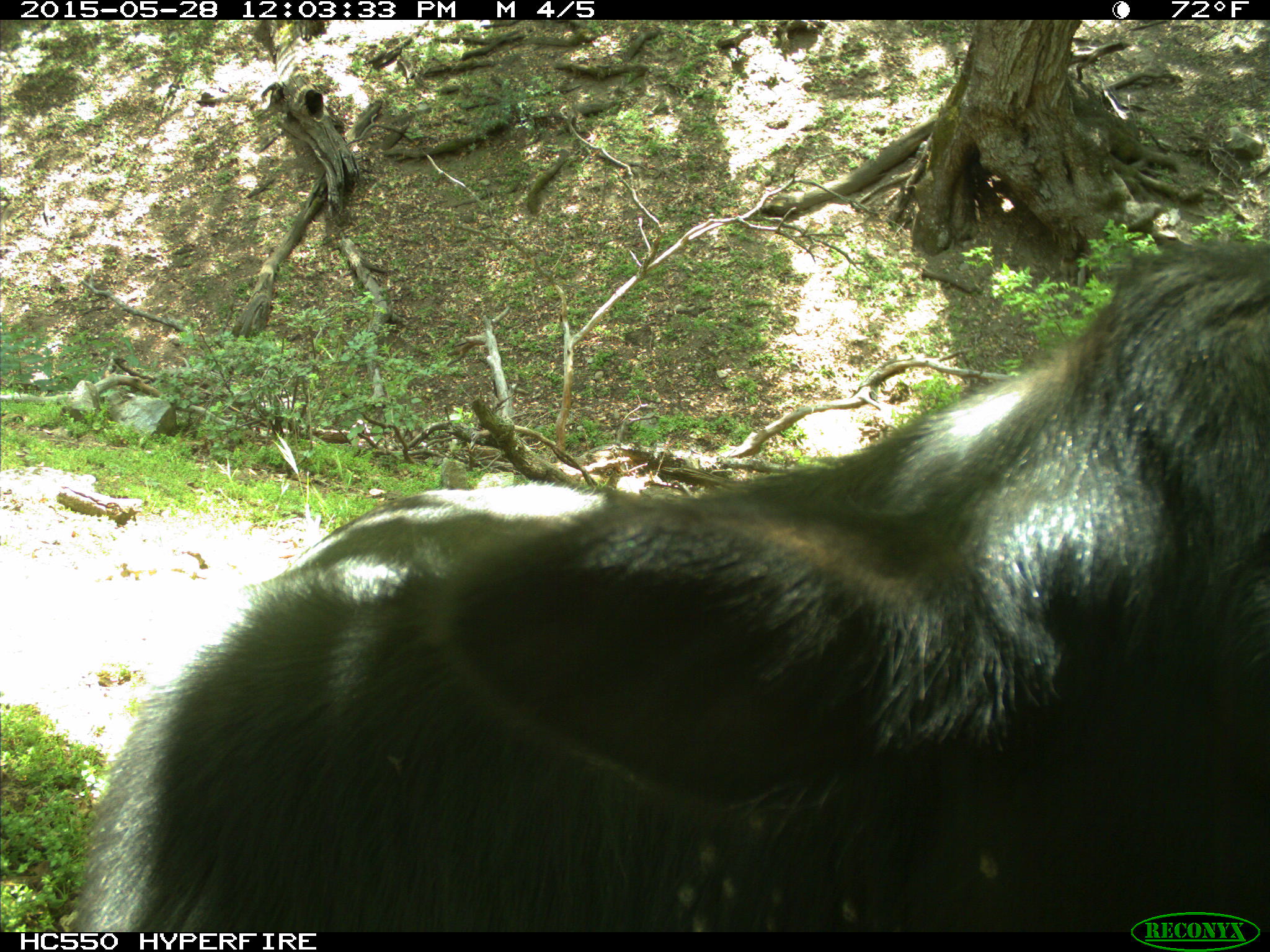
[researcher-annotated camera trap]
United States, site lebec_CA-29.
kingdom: Animalia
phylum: Chordata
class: Mammalia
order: Artiodactyla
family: Bovidae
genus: Bos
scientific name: Bos taurus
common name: domestic cow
Bos taurus (domestic cow).